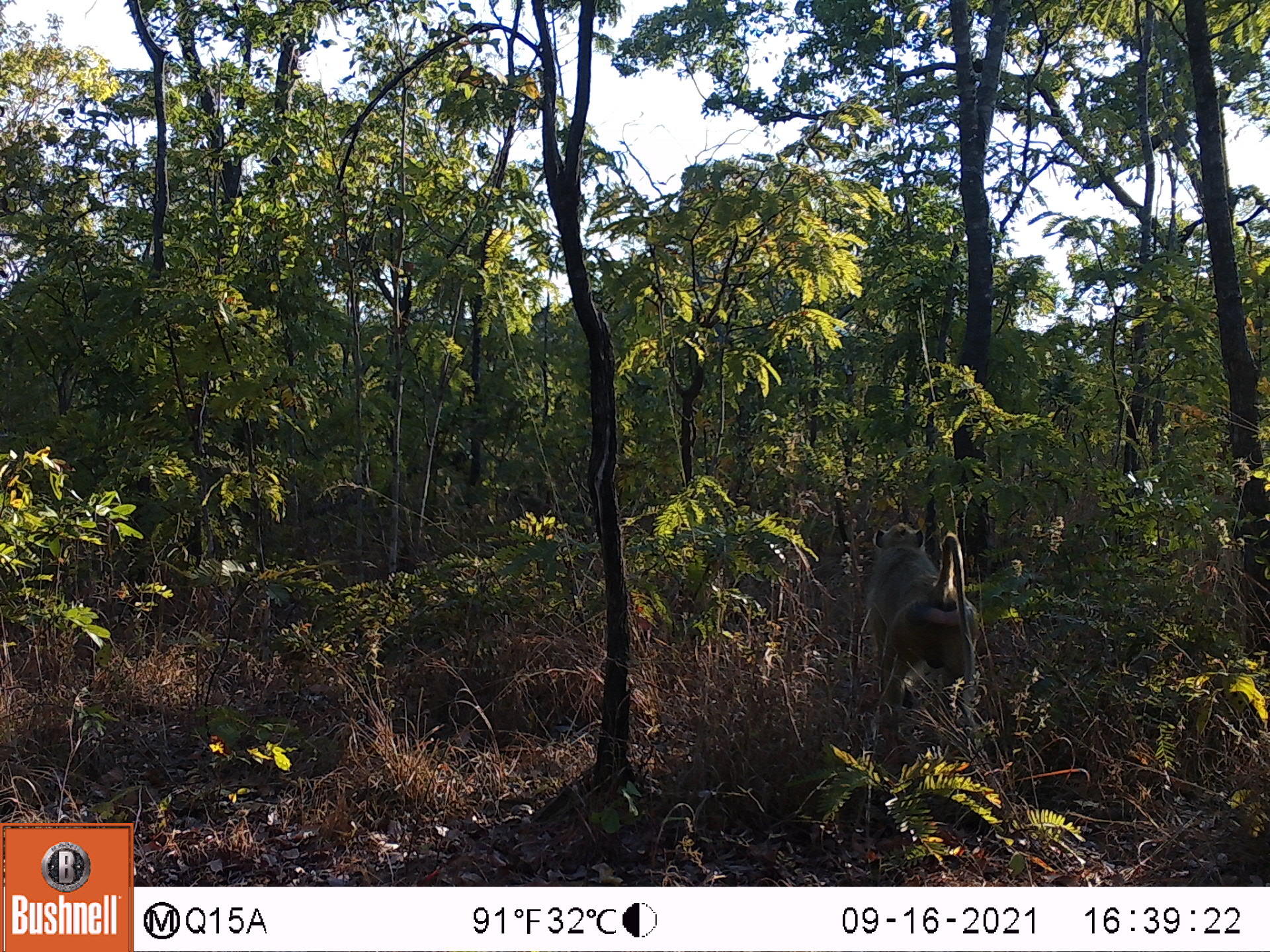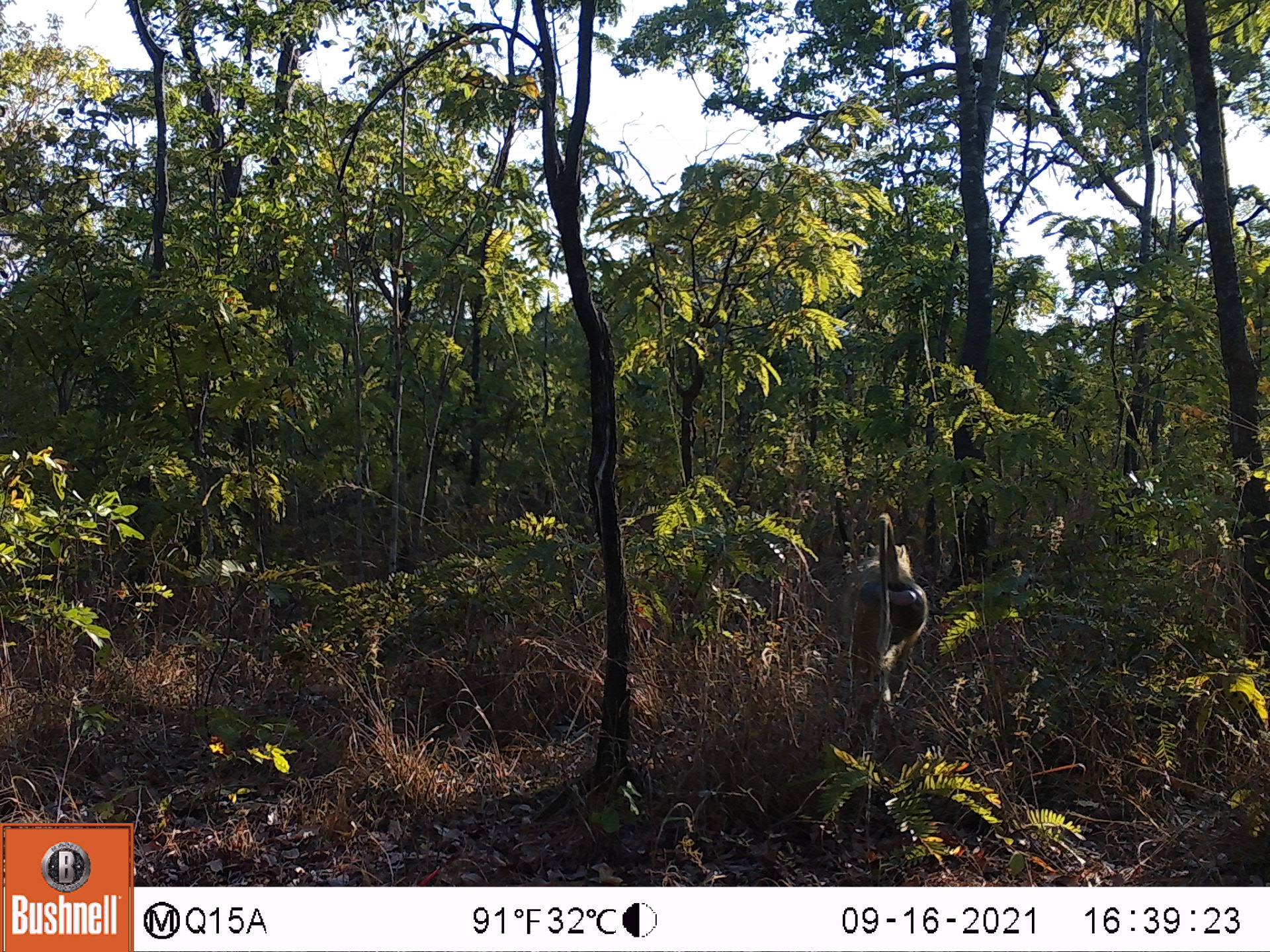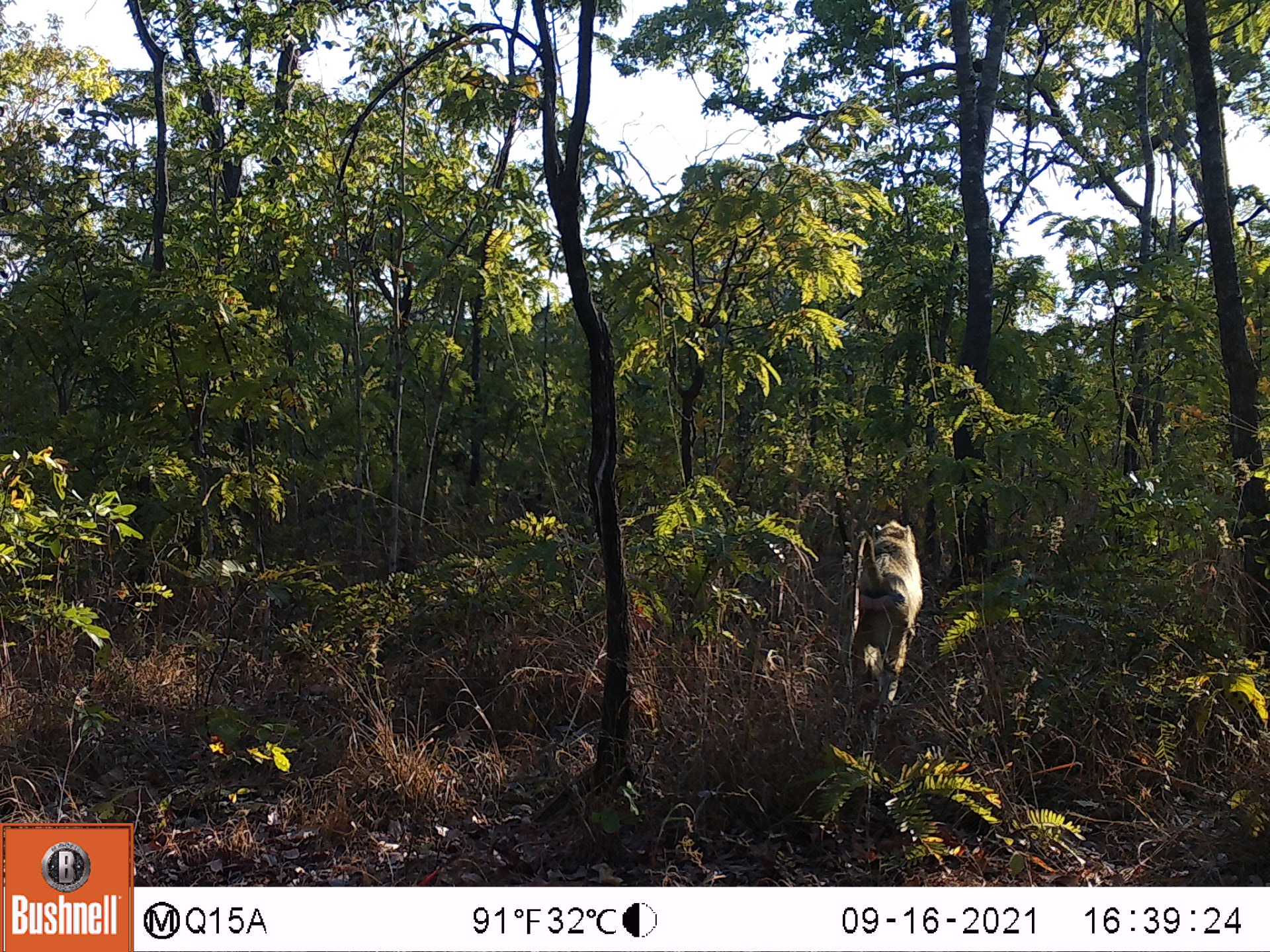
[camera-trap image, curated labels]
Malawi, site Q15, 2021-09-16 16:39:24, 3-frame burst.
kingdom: Animalia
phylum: Chordata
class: Mammalia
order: Primates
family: Cercopithecidae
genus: Papio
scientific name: Papio cynocephalus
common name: yellow baboon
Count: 1.